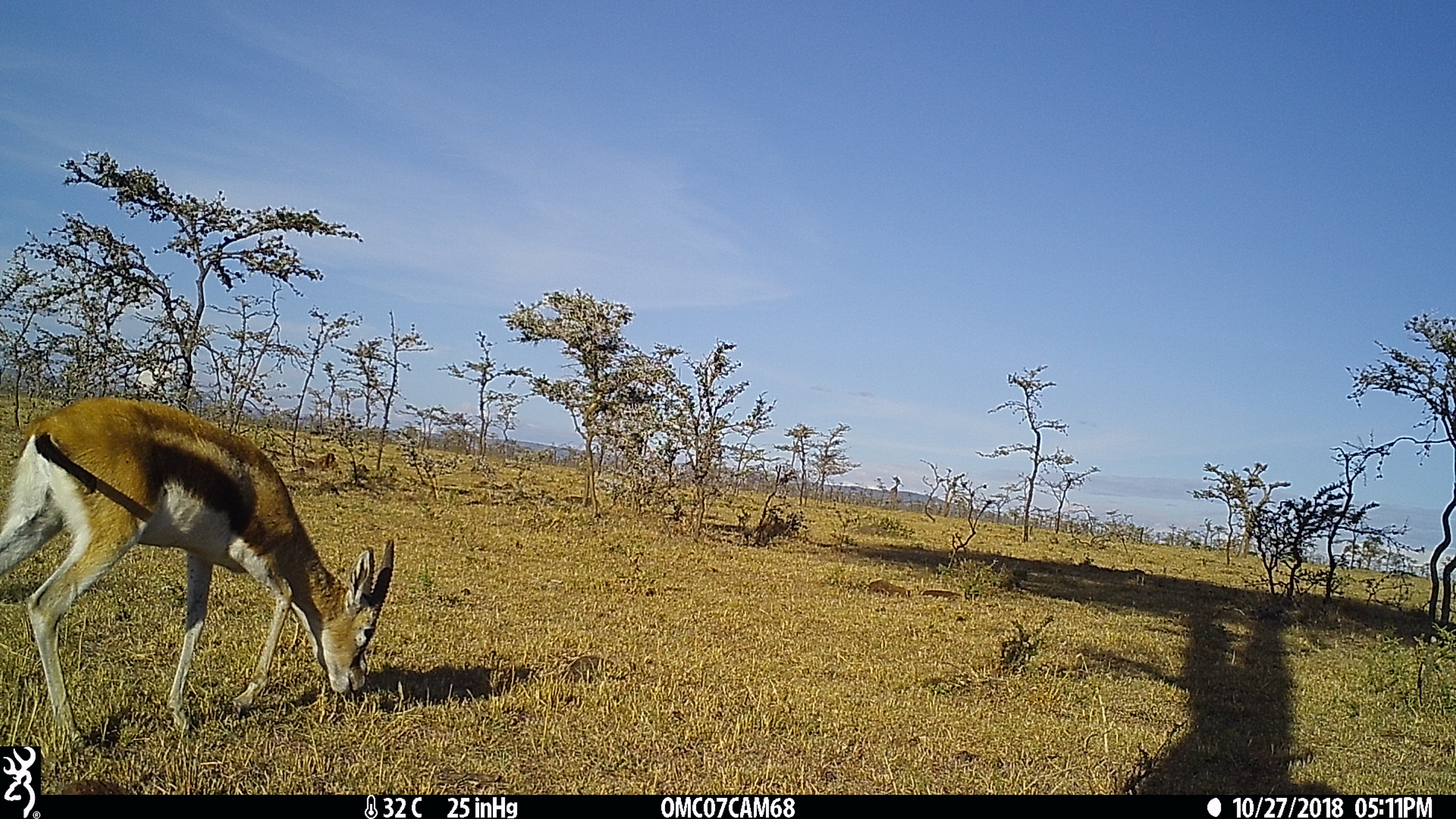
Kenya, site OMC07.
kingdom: Animalia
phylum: Chordata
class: Mammalia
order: Artiodactyla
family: Bovidae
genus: Eudorcas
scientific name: Eudorcas thomsonii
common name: thomon's gazelle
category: gazelle thomsons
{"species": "gazelle thomsons (thomon's gazelle) (Eudorcas thomsonii)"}